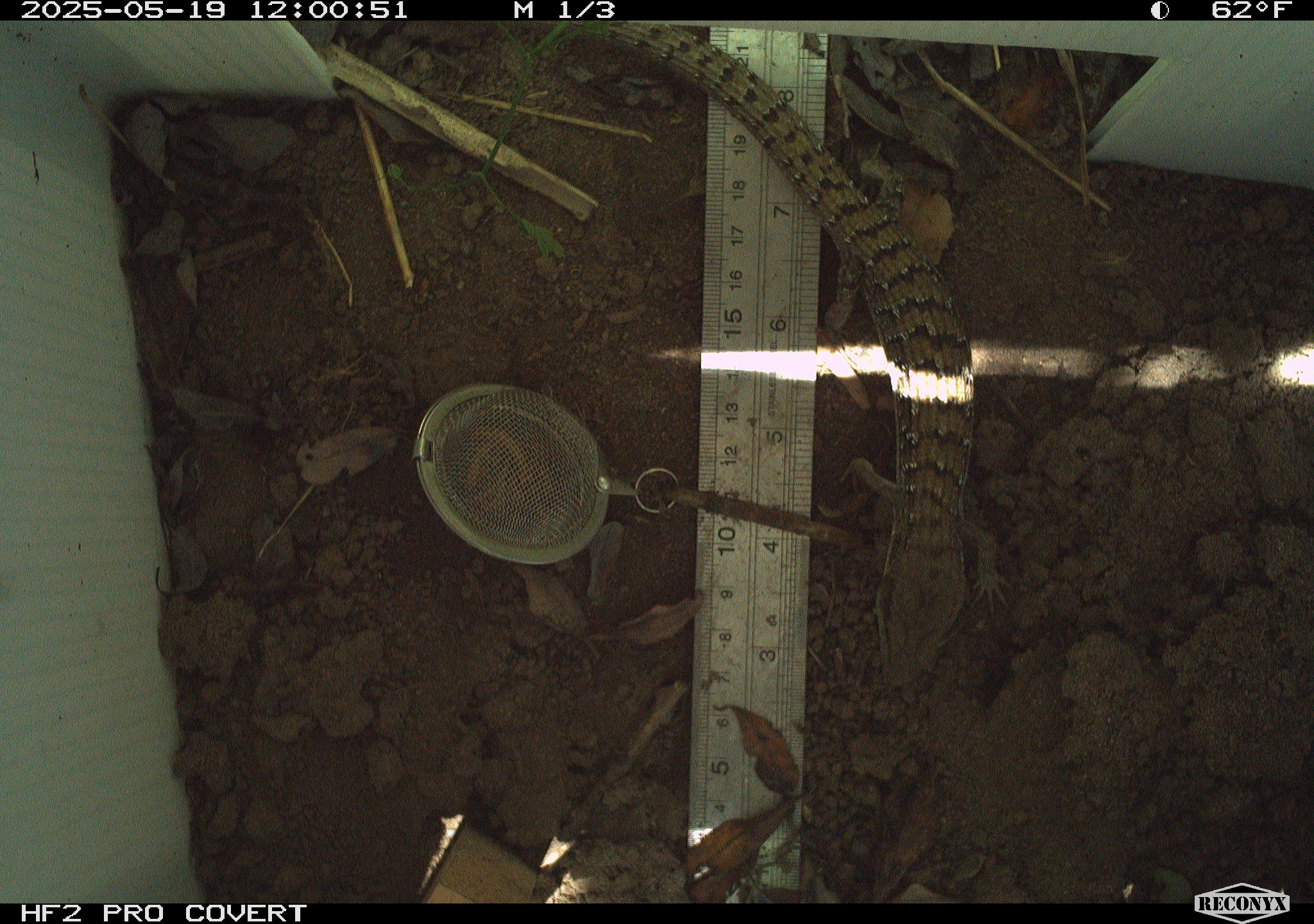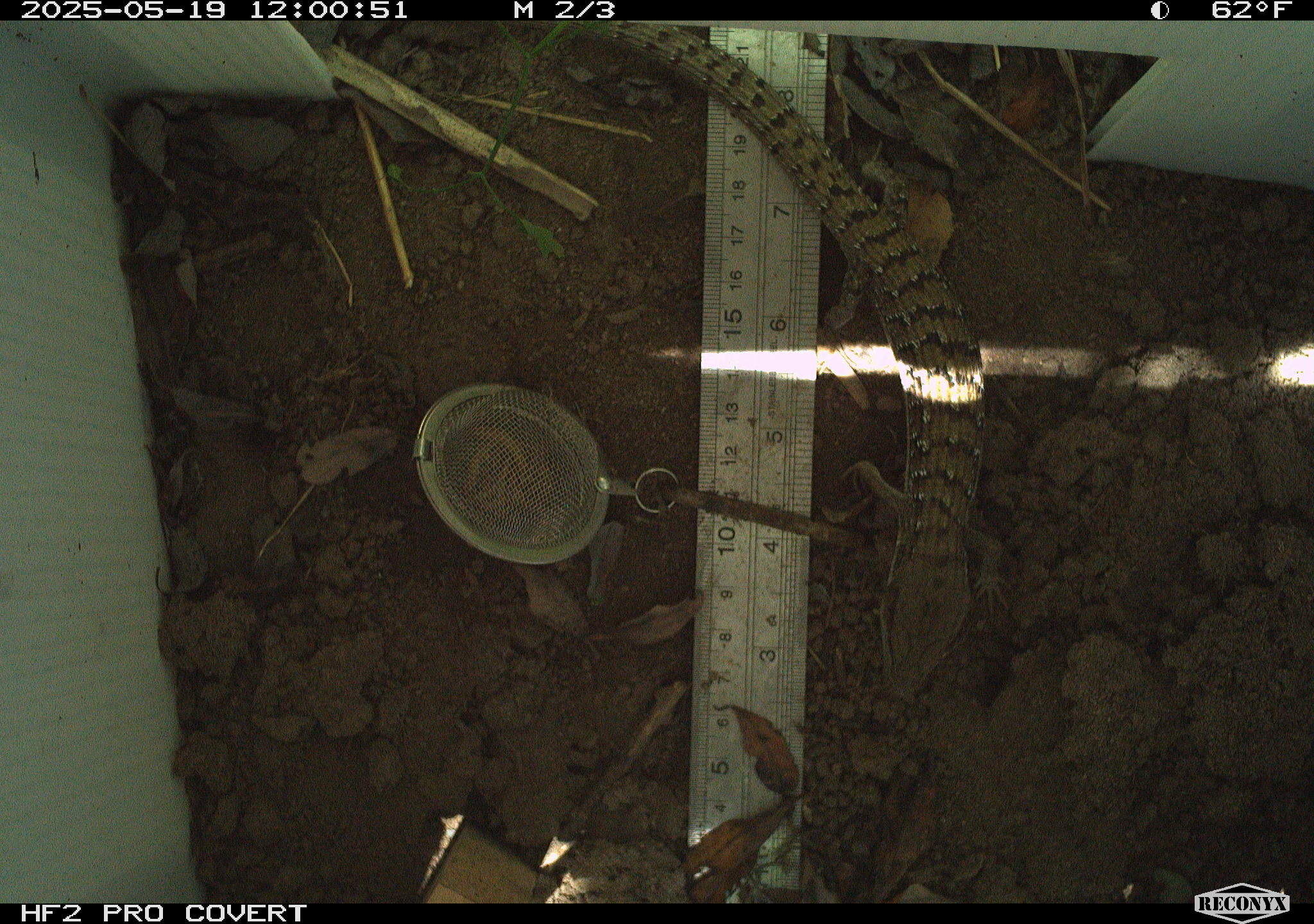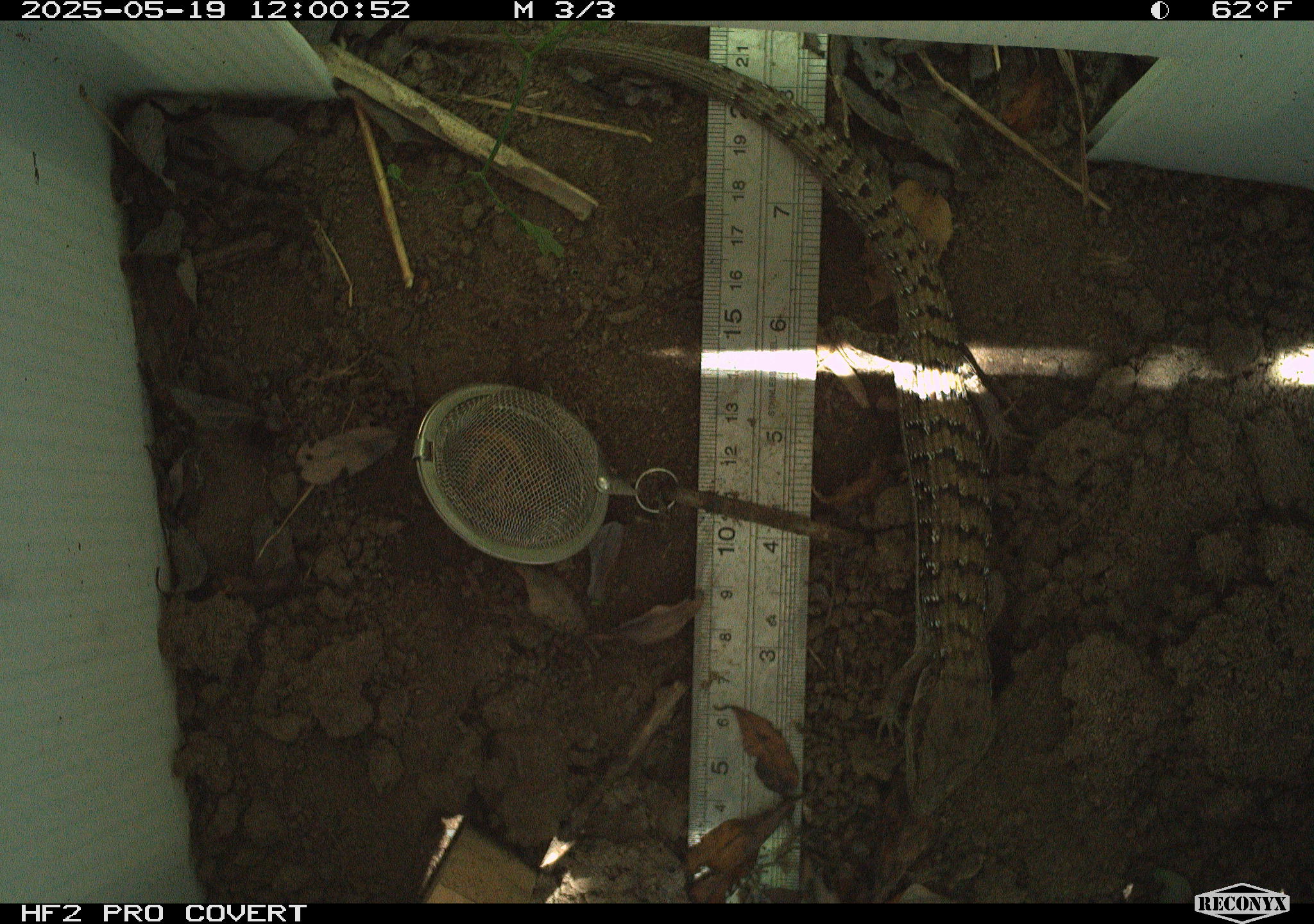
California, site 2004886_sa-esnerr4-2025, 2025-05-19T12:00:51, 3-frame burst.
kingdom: Animalia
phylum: Chordata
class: Reptilia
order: Squamata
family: Anguidae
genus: Elgaria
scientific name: Elgaria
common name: alligator lizards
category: elgaria species